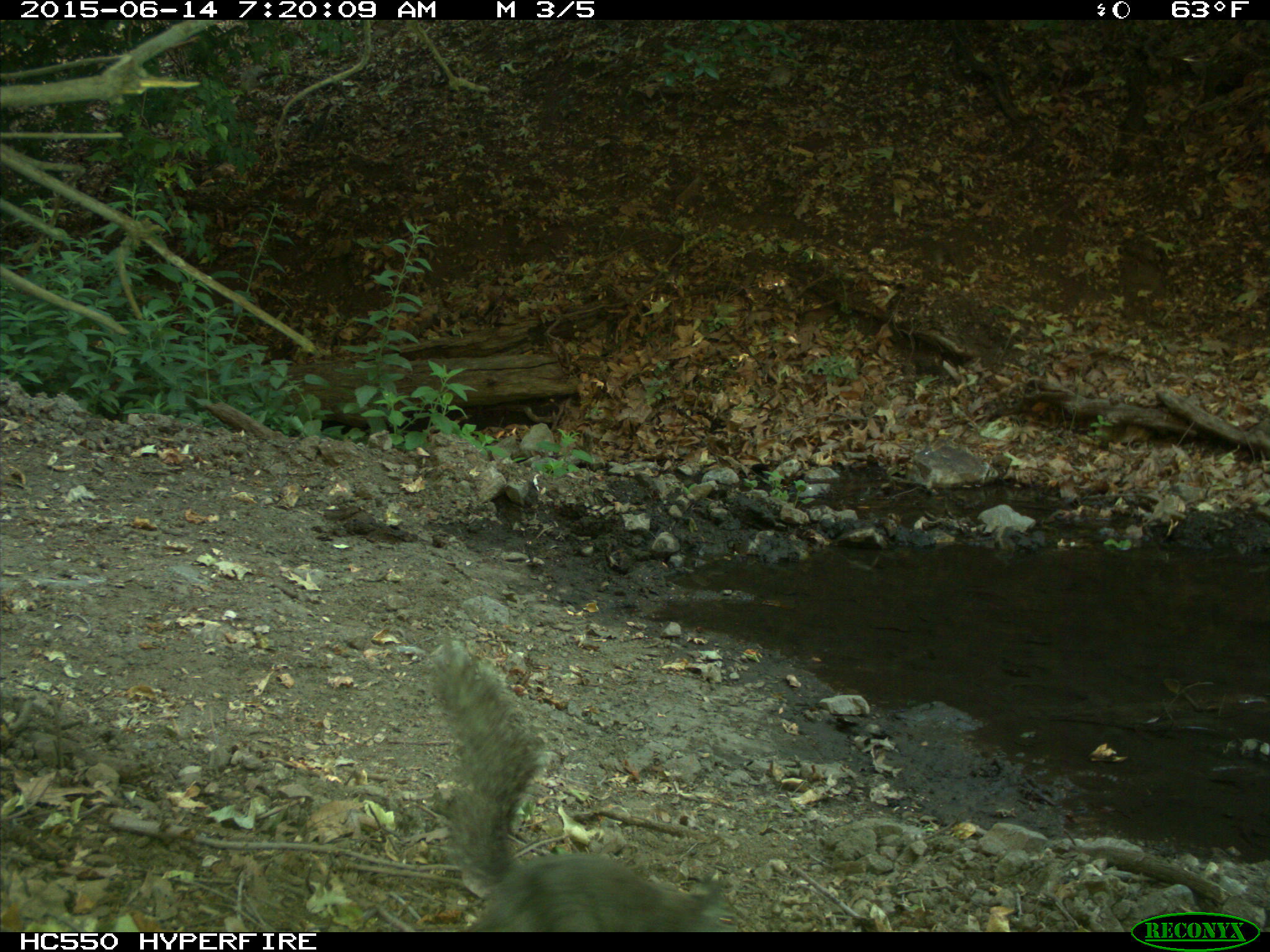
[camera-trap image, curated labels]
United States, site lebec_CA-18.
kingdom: Animalia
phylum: Chordata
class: Mammalia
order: Rodentia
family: Sciuridae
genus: Sciurus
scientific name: Sciurus carolinensis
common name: eastern gray squirrel